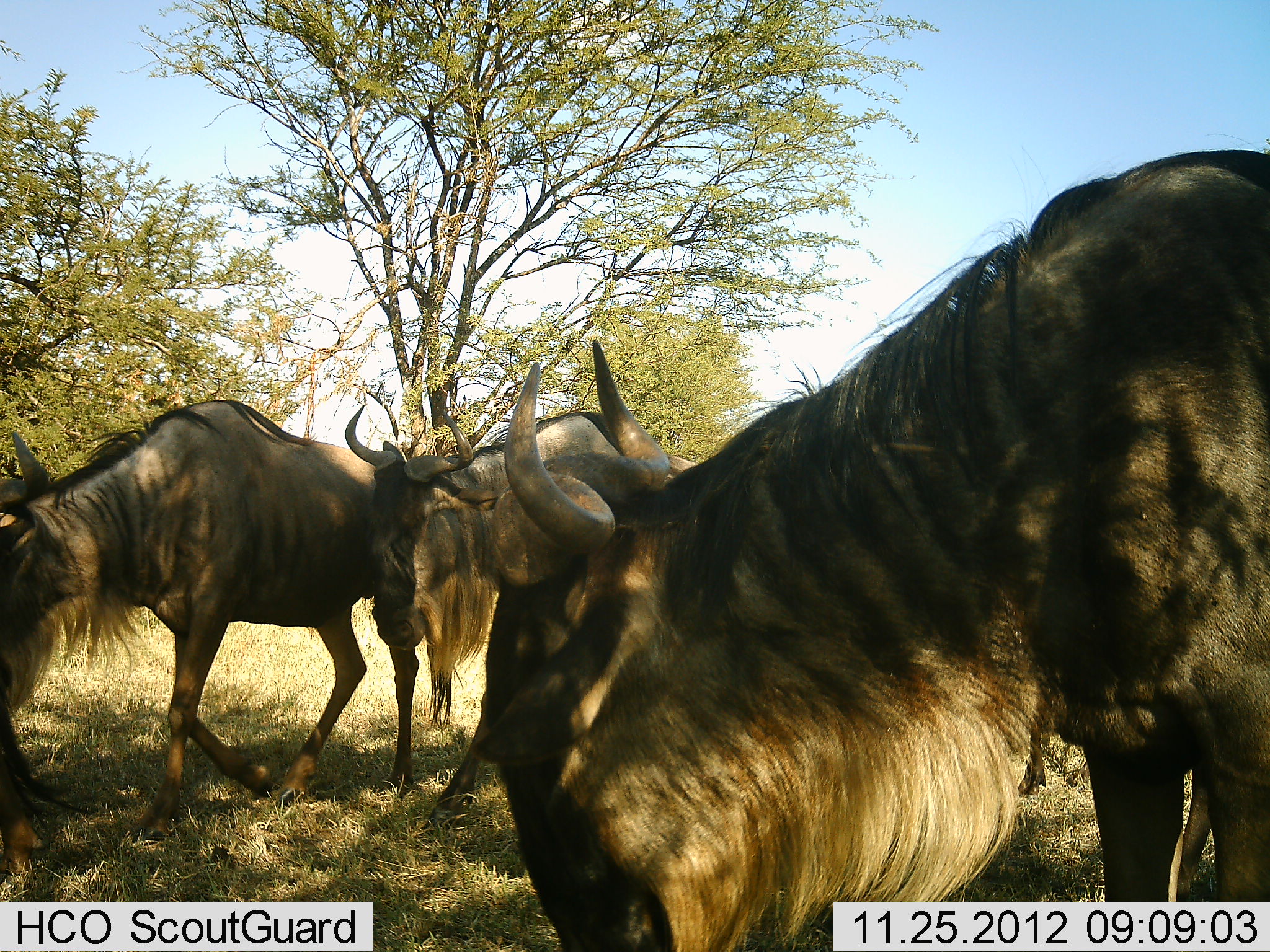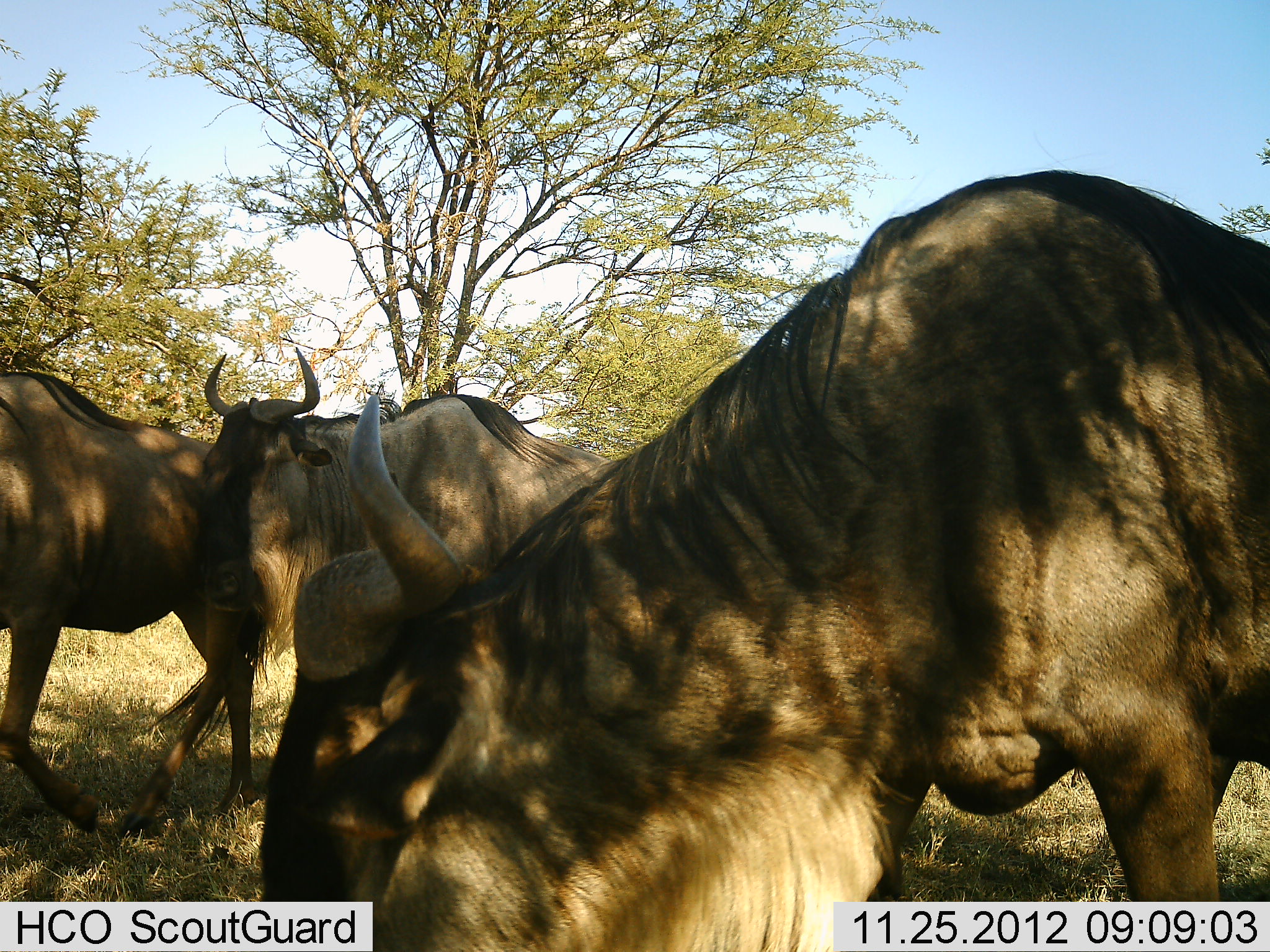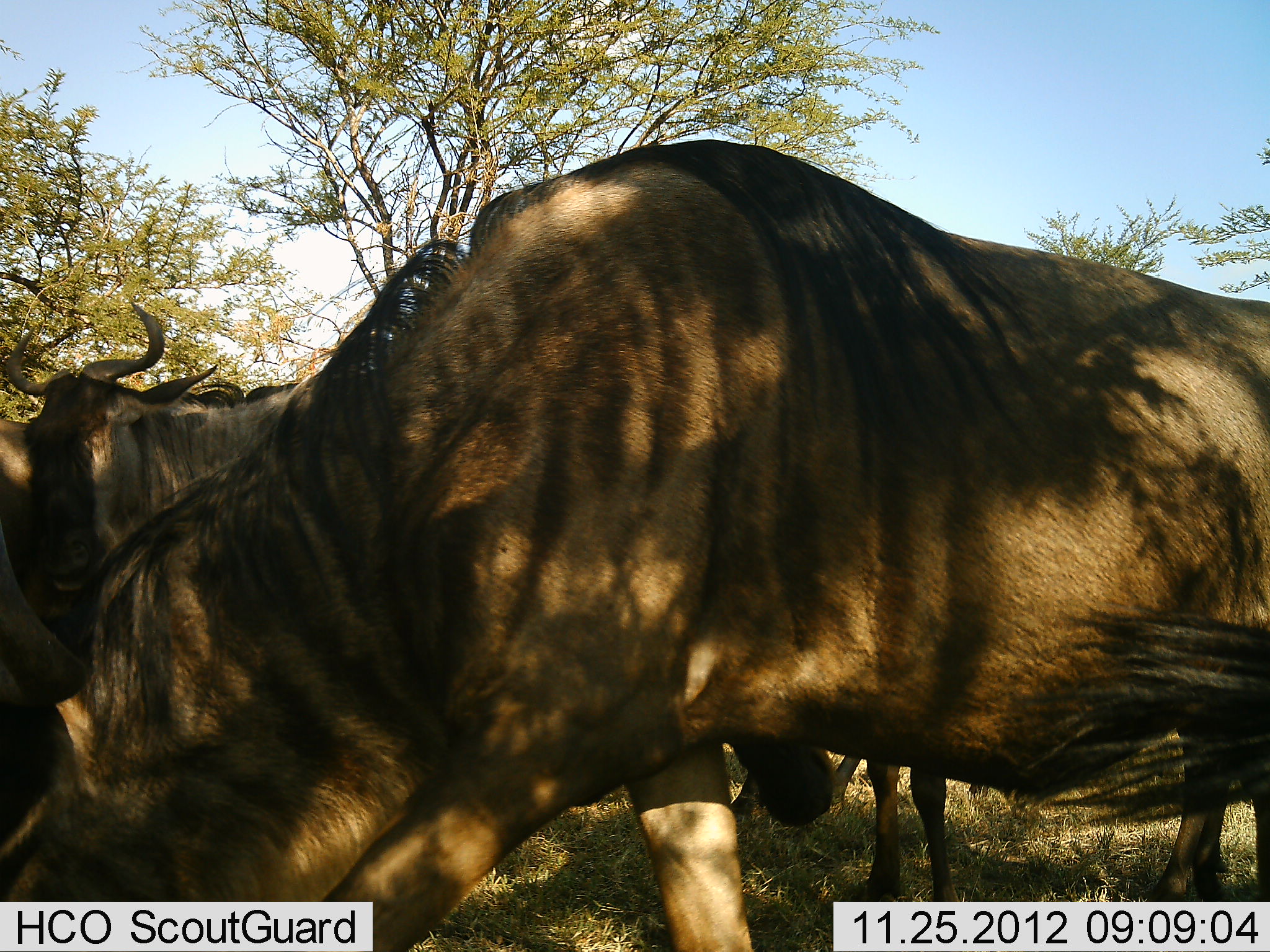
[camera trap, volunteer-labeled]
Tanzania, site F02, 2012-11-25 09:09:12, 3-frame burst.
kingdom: Animalia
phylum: Chordata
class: Mammalia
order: Artiodactyla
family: Bovidae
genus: Connochaetes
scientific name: Connochaetes taurinus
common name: blue wildebeest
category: wildebeest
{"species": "wildebeest (blue wildebeest) (Connochaetes taurinus)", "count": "3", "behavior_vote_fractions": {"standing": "14%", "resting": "0%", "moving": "90%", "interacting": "3%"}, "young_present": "0%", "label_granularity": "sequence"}